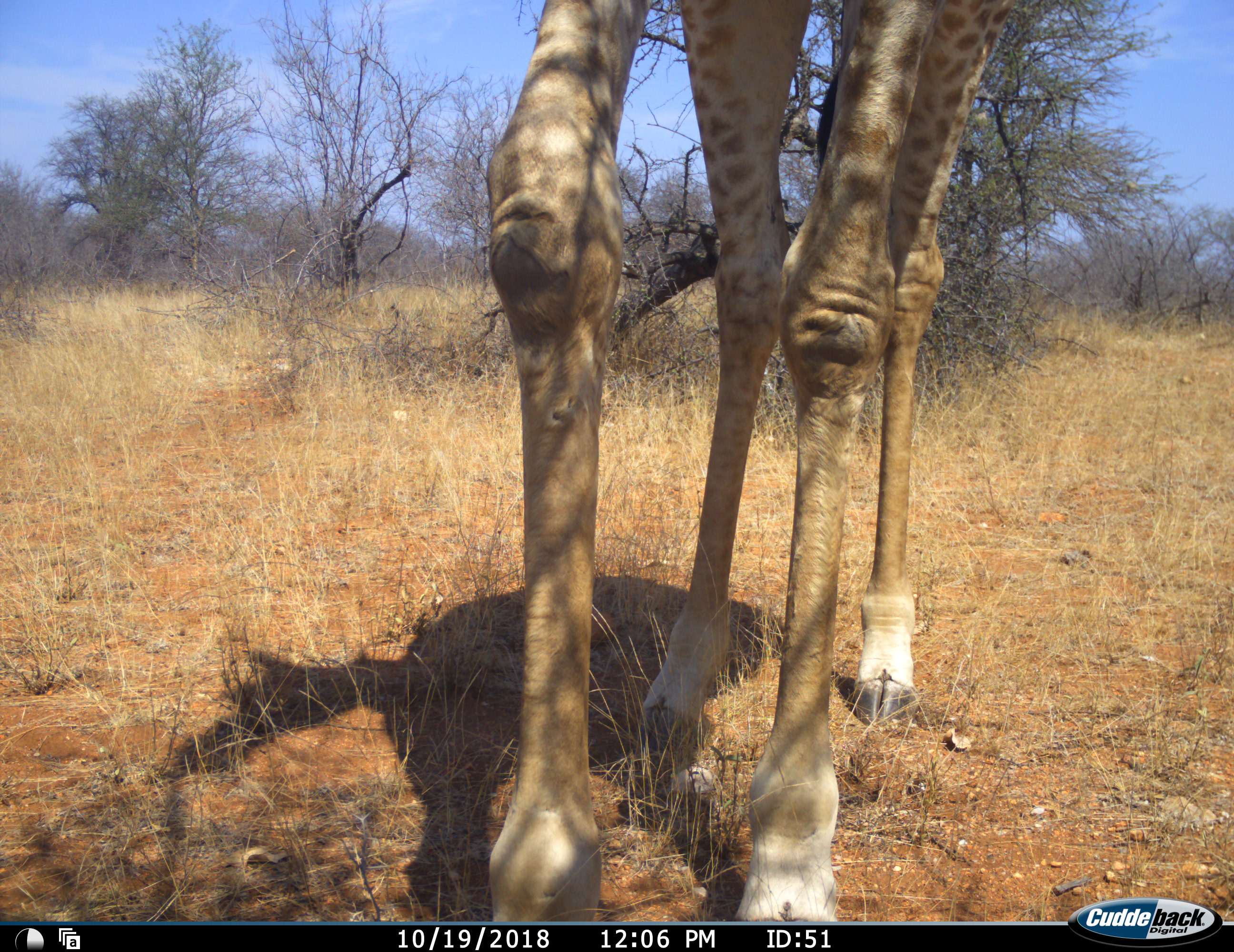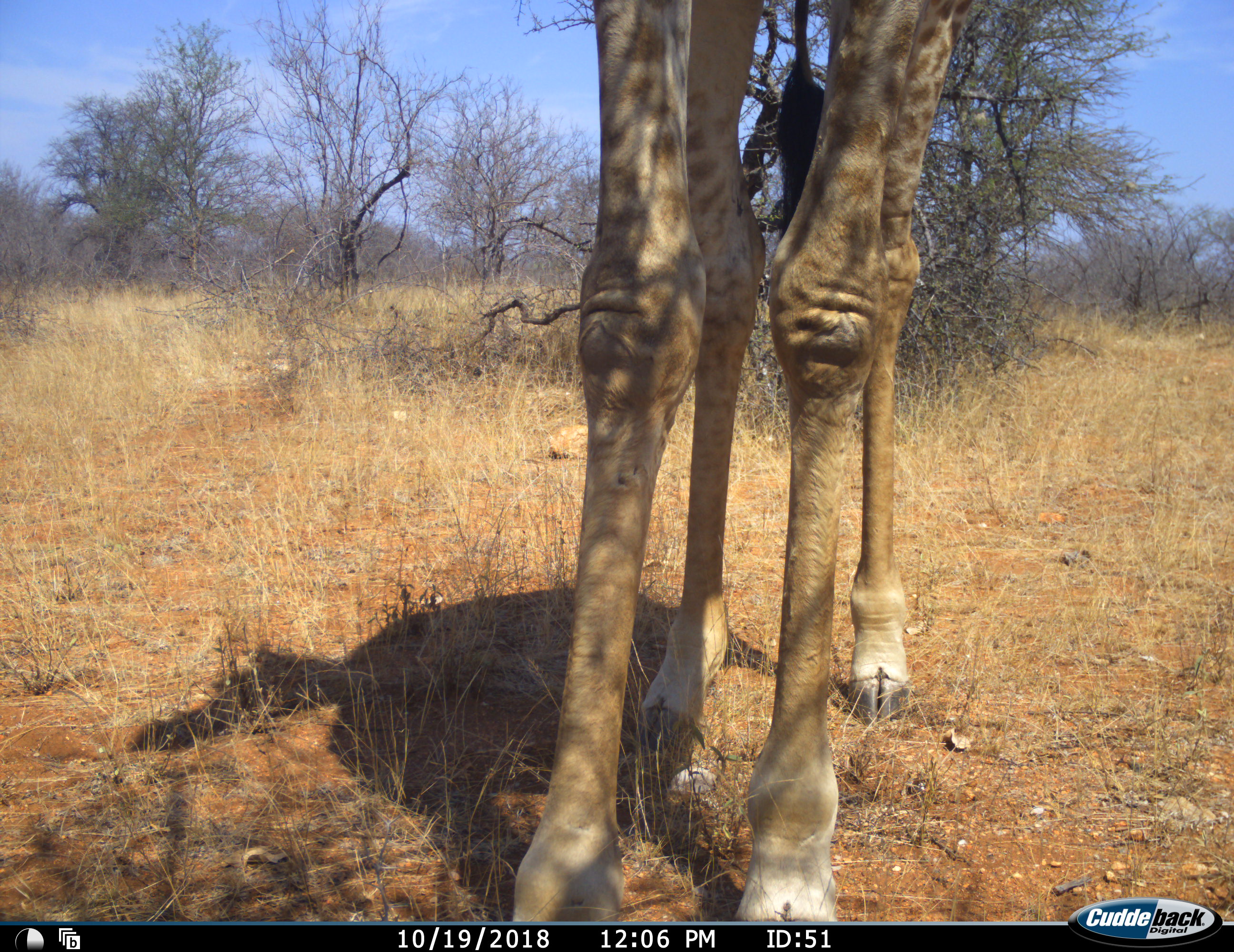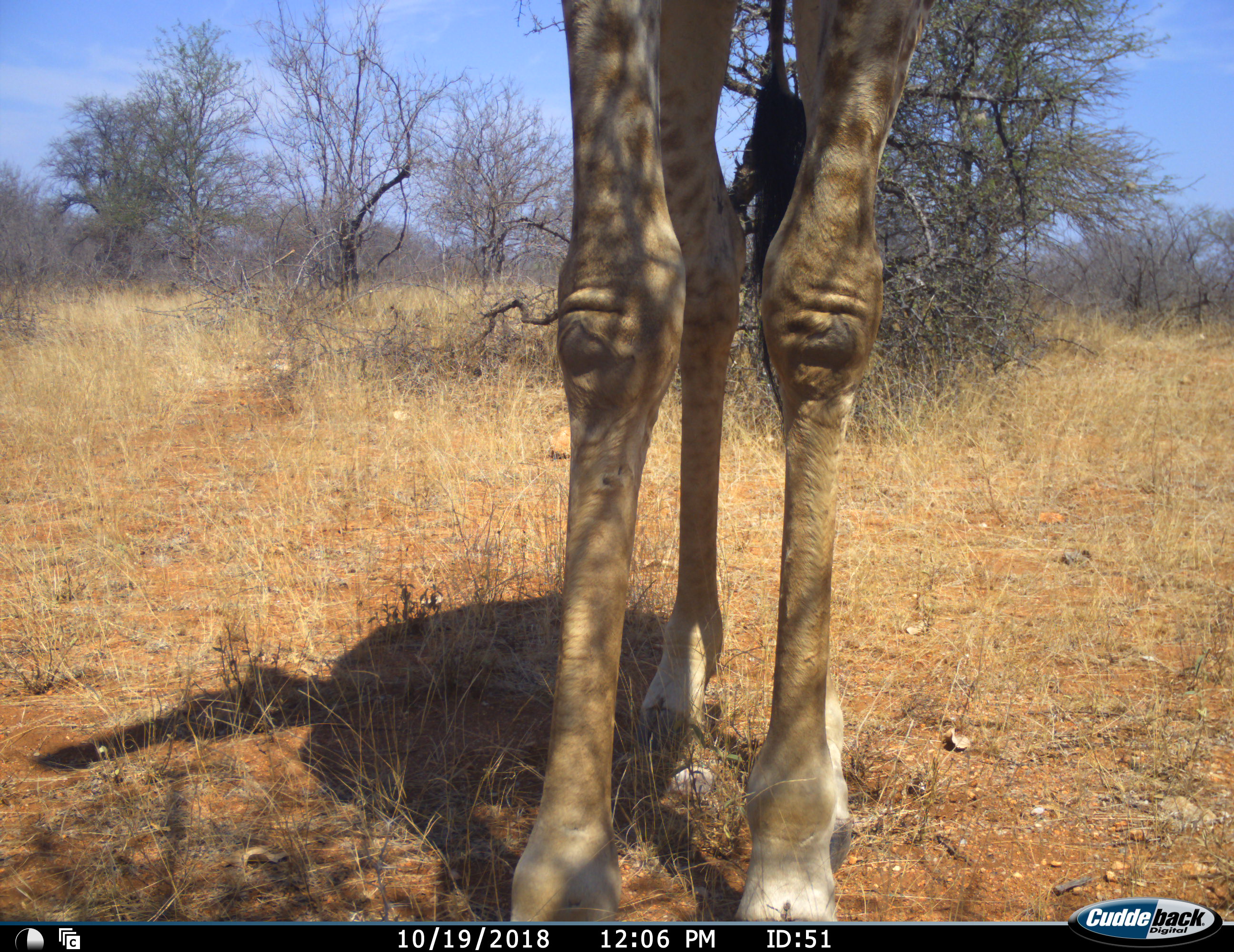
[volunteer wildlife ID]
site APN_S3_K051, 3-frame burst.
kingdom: Animalia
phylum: Chordata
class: Mammalia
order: Artiodactyla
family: Giraffidae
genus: Giraffa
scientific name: Giraffa camelopardalis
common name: giraffe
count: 1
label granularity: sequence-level